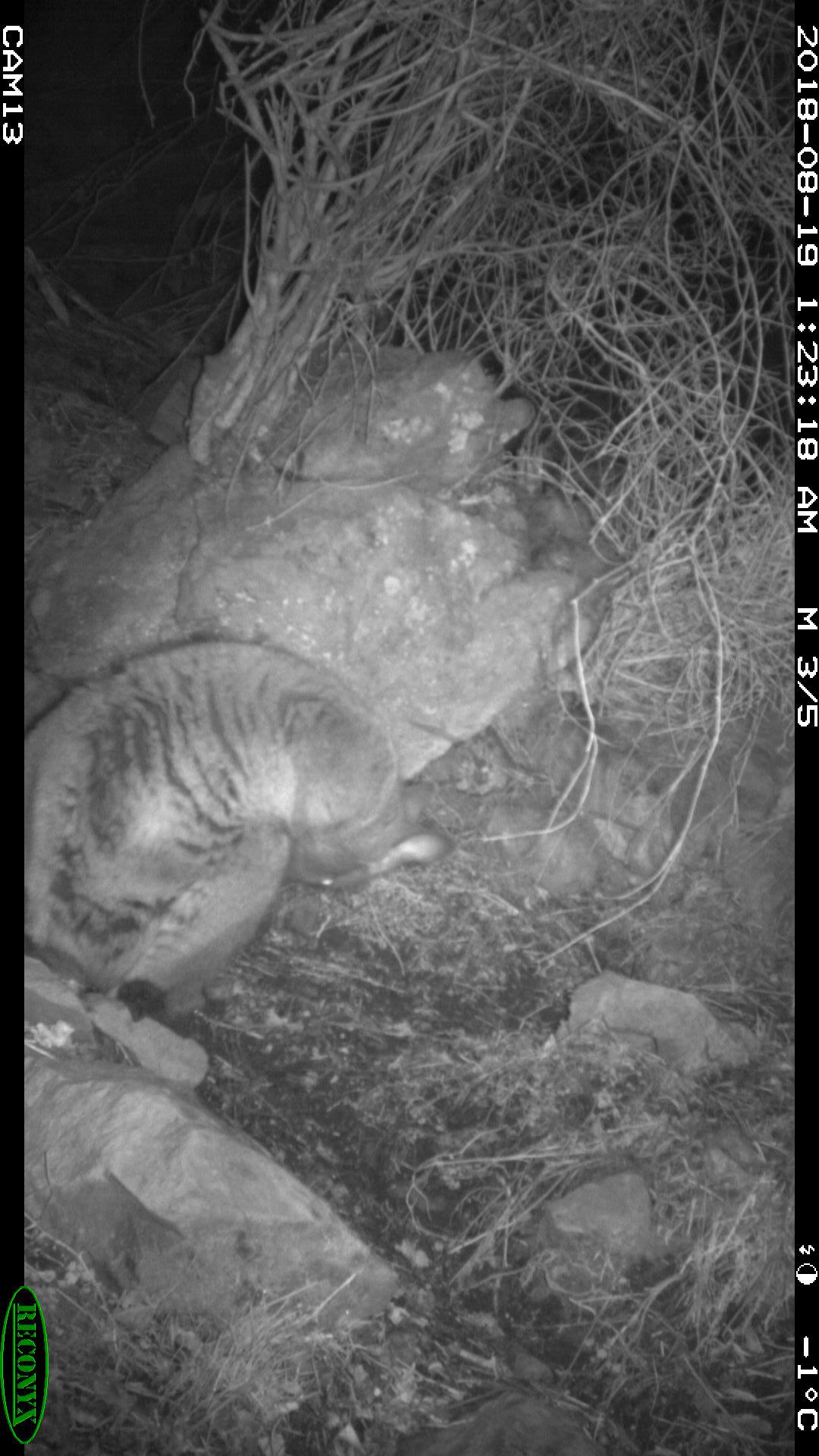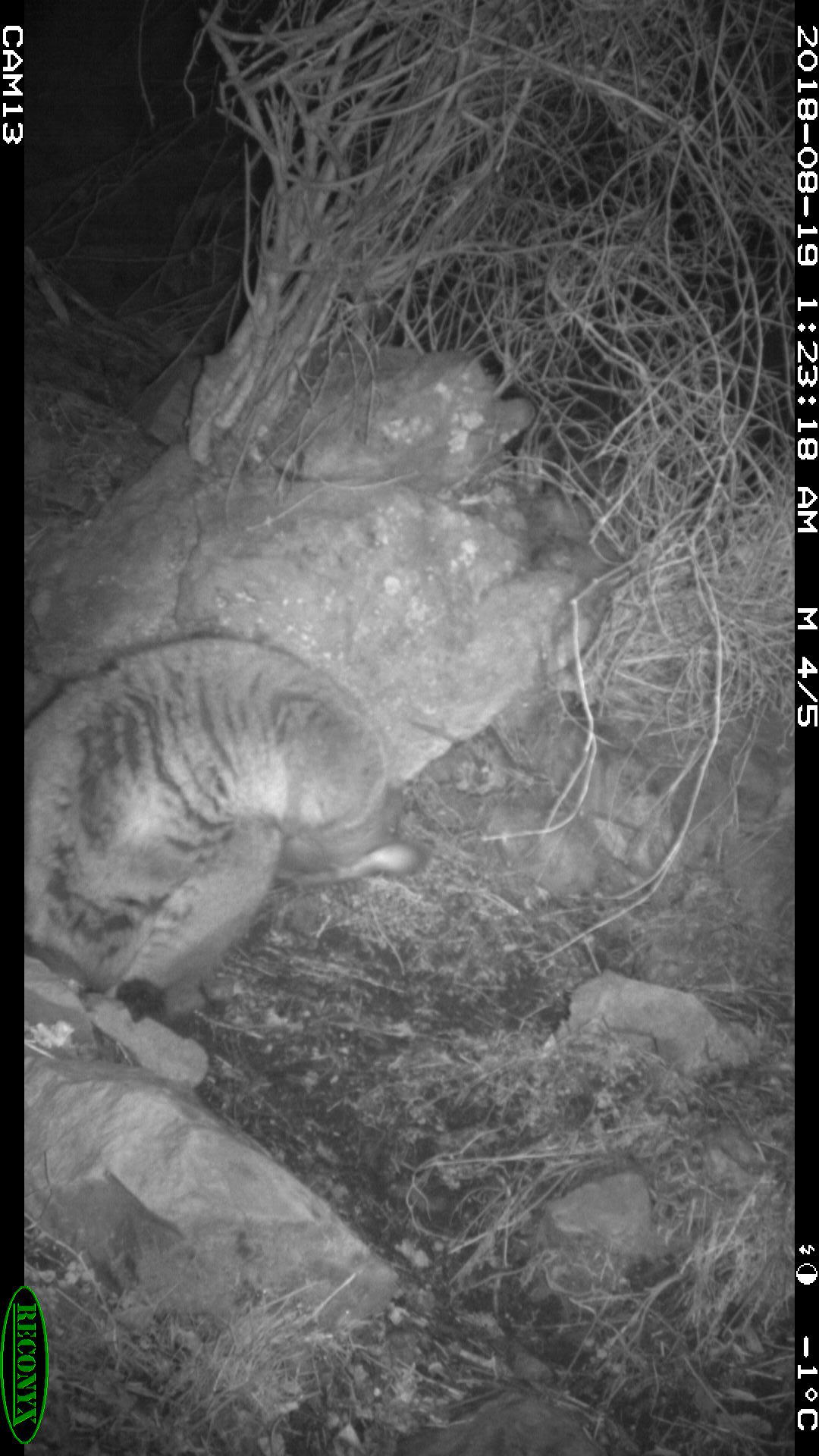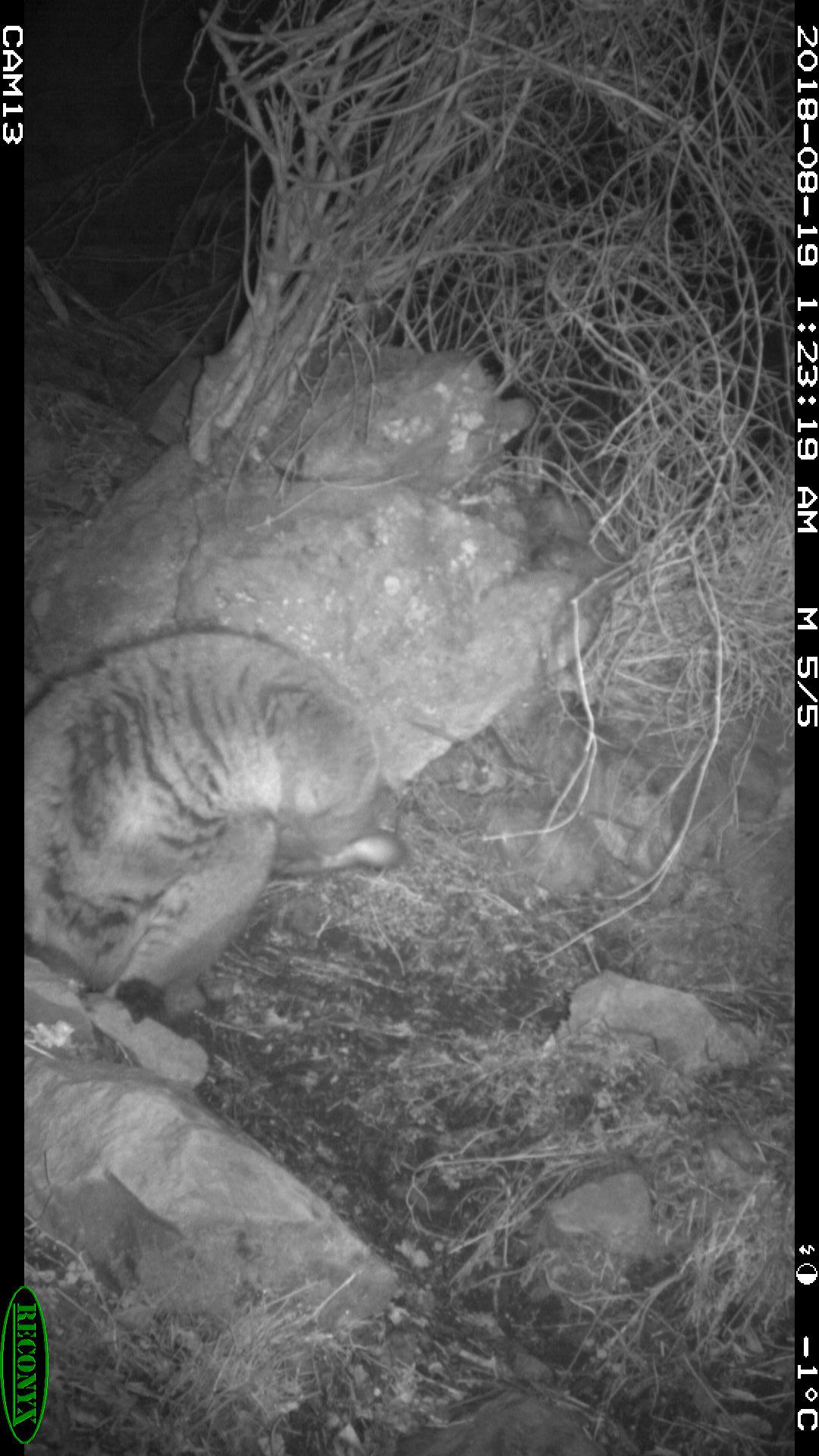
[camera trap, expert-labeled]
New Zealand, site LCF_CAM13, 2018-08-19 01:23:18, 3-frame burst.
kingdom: Animalia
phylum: Chordata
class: Mammalia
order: Diprotodontia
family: Macropodidae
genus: Notamacropus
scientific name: Notamacropus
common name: wallaby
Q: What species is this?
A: Wallaby (Notamacropus).